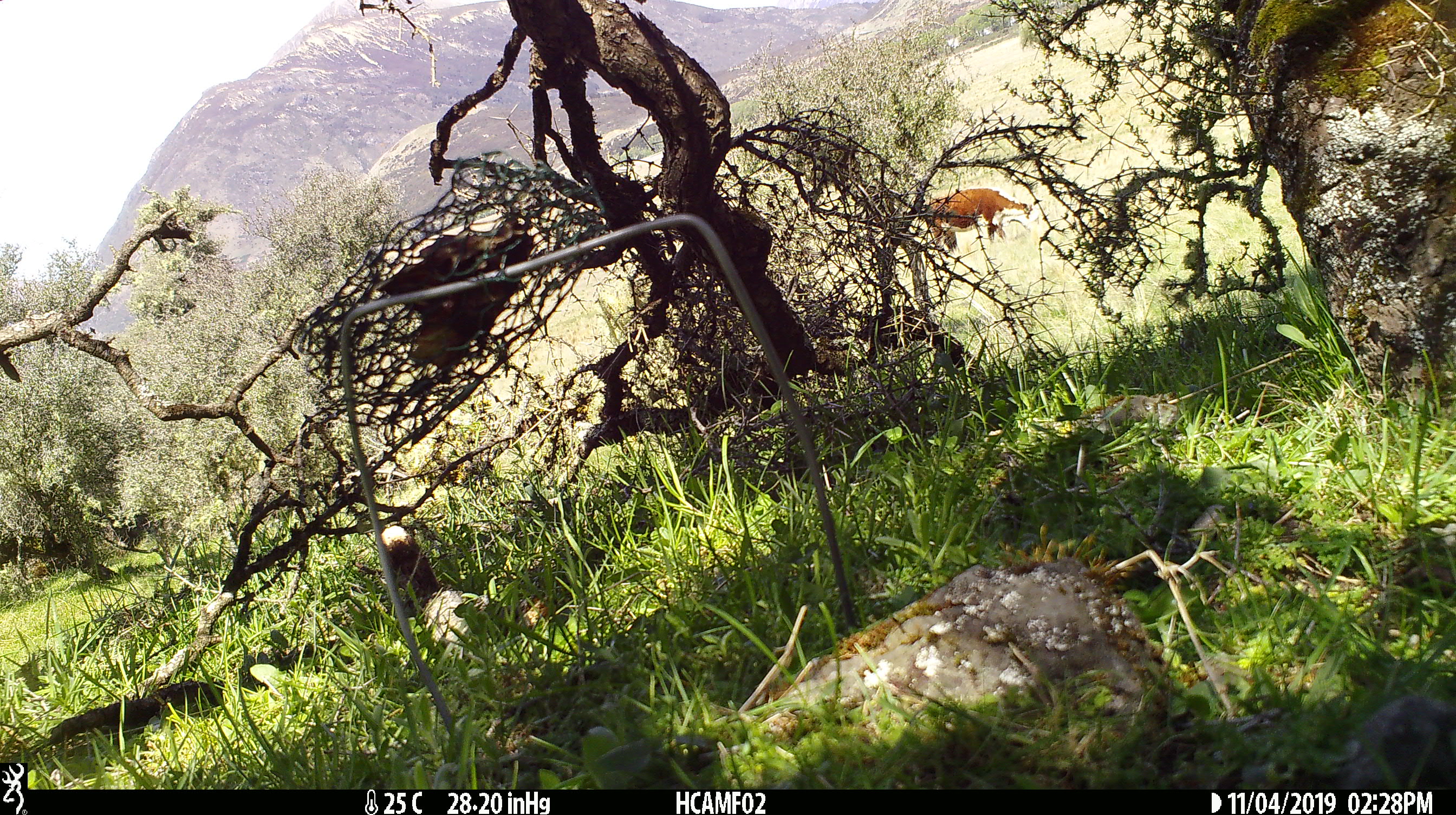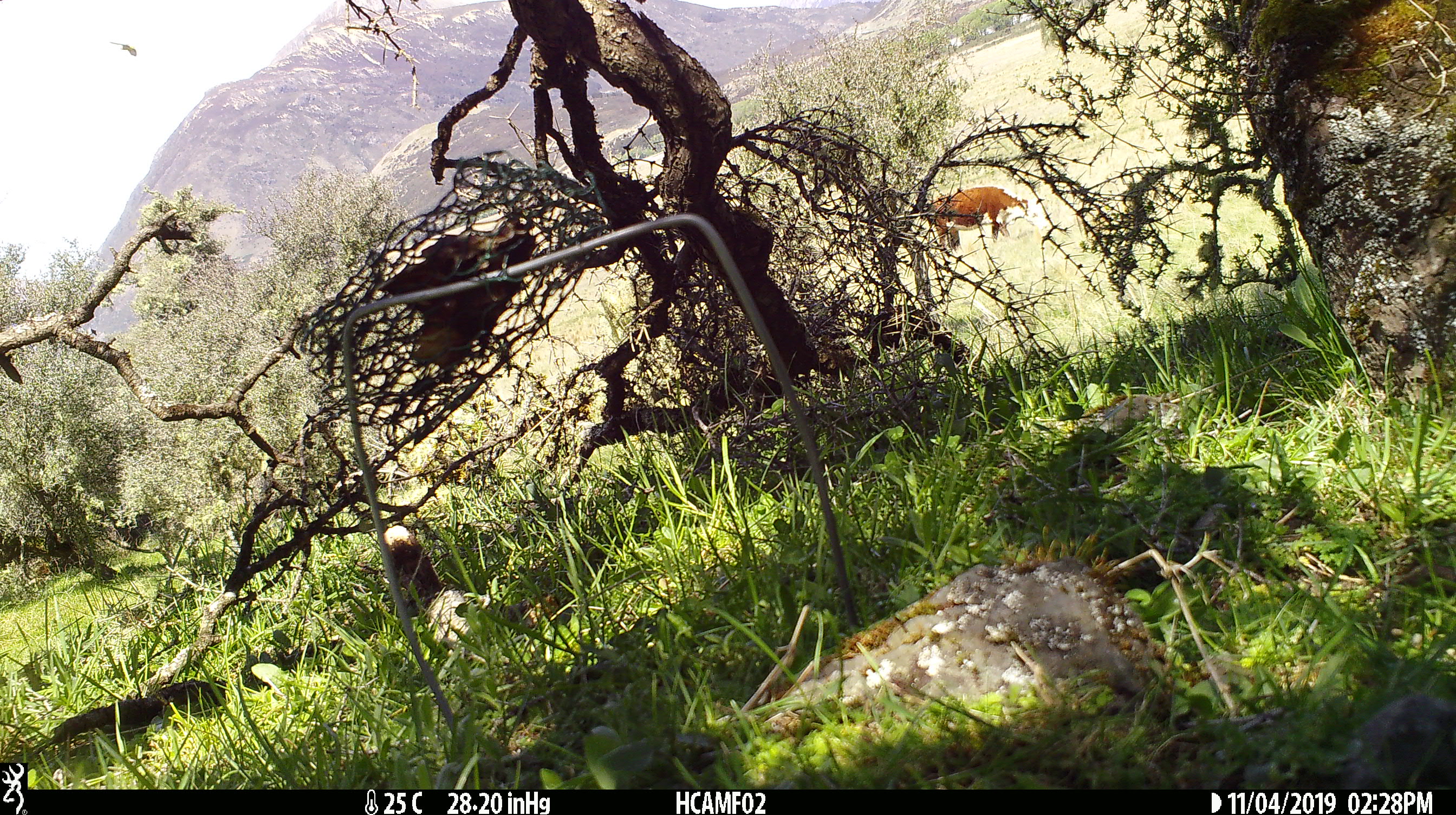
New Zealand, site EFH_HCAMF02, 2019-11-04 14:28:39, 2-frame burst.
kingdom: Animalia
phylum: Chordata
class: Mammalia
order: Artiodactyla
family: Bovidae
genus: Bos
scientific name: Bos taurus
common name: domestic cow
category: cow